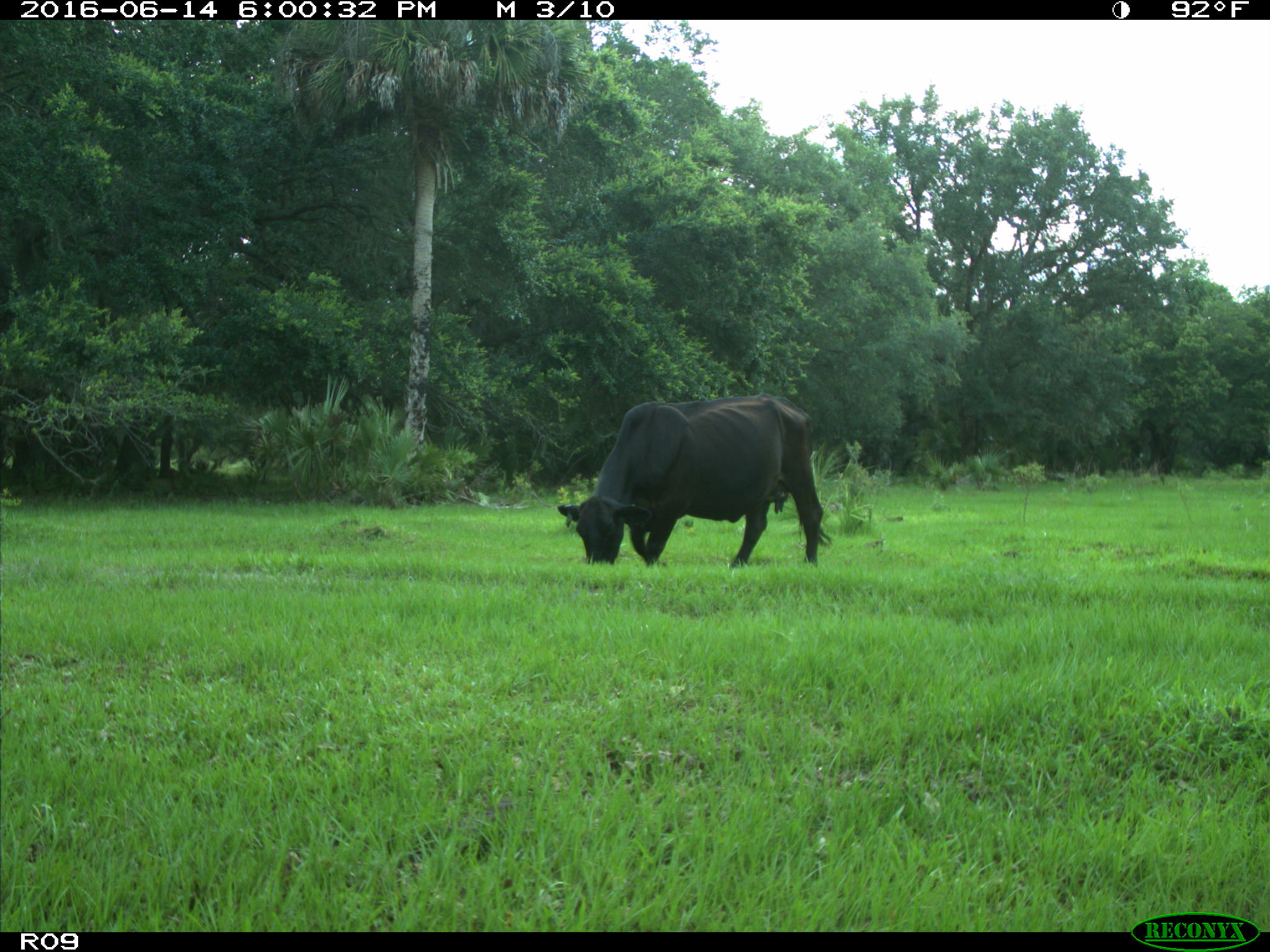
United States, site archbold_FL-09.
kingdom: Animalia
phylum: Chordata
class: Mammalia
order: Artiodactyla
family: Bovidae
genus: Bos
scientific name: Bos taurus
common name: domestic cow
Bos taurus (domestic cow).